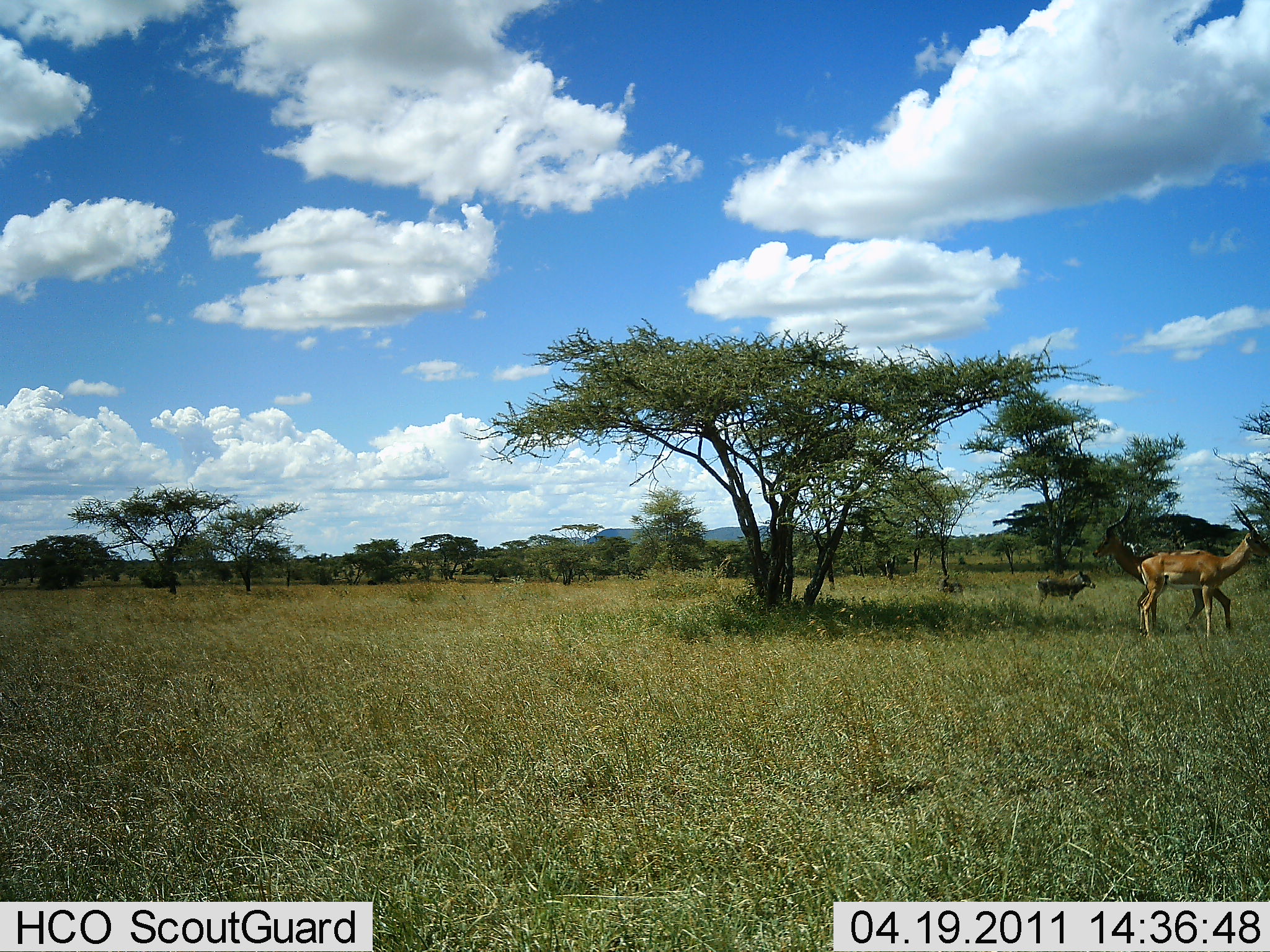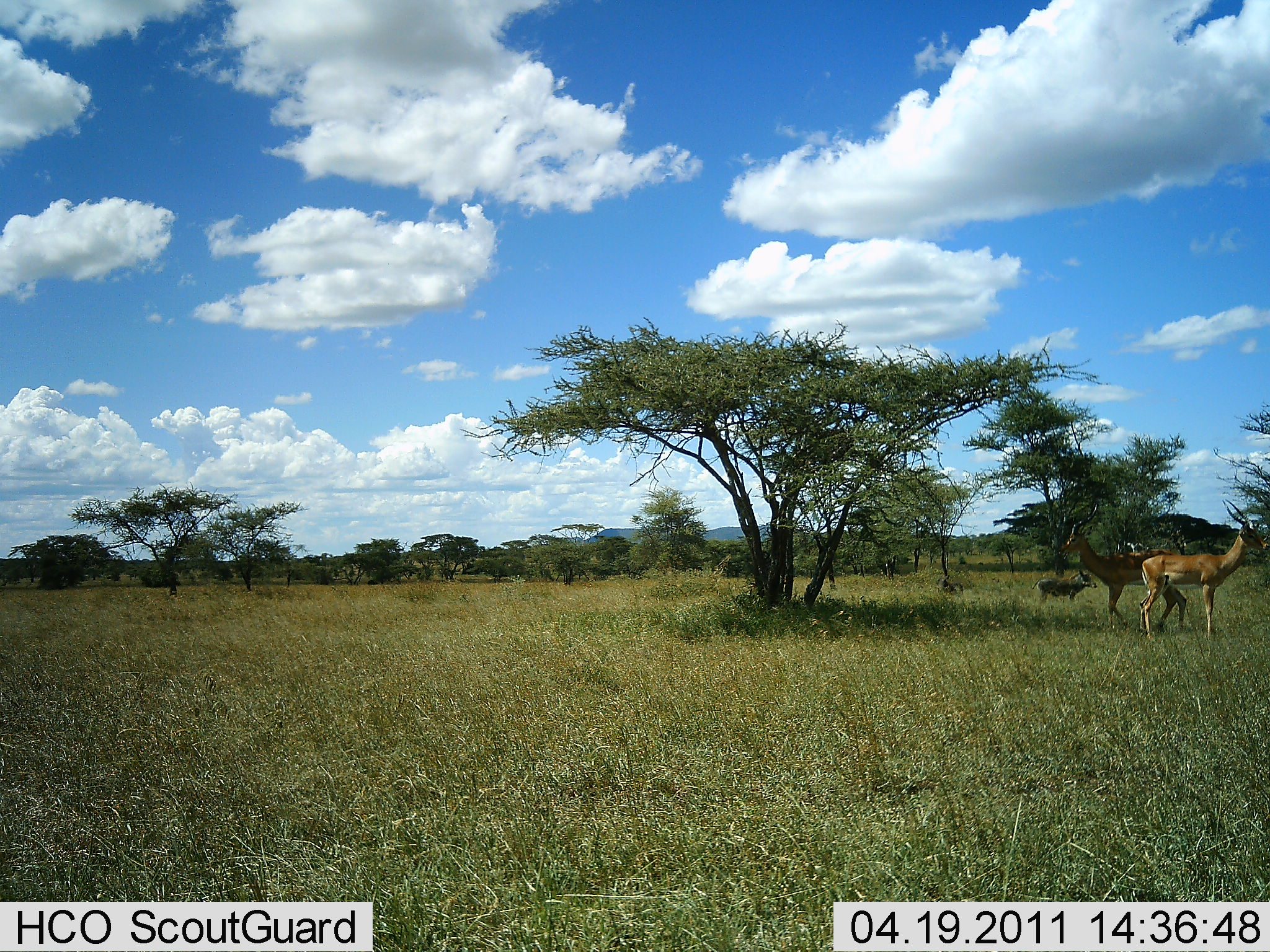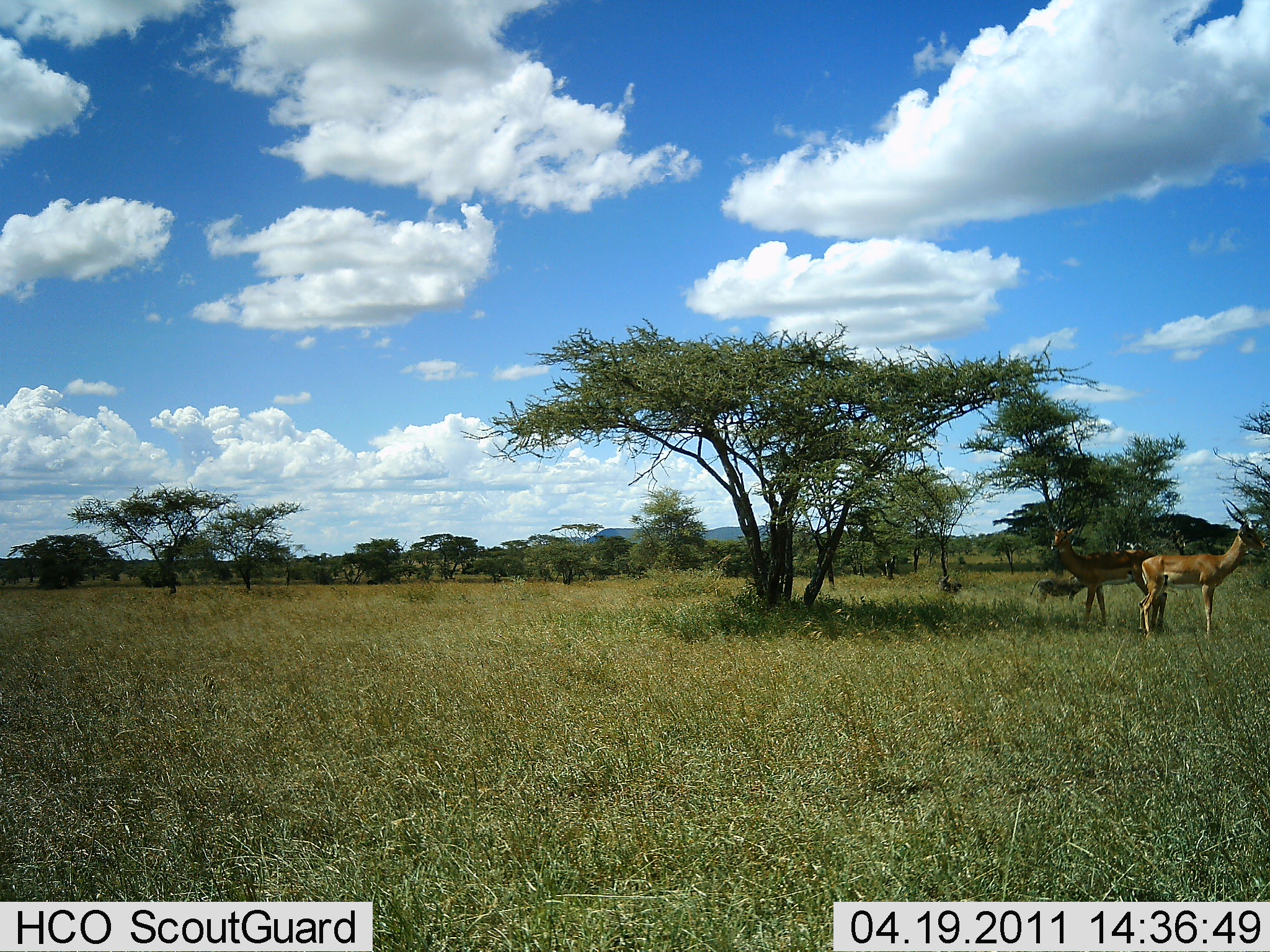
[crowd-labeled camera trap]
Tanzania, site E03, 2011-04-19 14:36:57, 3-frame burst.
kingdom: Animalia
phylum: Chordata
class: Mammalia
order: Artiodactyla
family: Bovidae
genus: Nanger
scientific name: Nanger granti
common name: grant's gazelle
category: gazellegrants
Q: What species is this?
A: Gazellegrants (grant's gazelle) (Nanger granti).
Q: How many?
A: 3.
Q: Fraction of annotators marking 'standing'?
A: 50%.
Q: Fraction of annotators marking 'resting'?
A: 8%.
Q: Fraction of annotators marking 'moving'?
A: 83%.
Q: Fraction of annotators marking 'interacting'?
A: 0%.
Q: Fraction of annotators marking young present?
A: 8%.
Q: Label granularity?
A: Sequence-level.